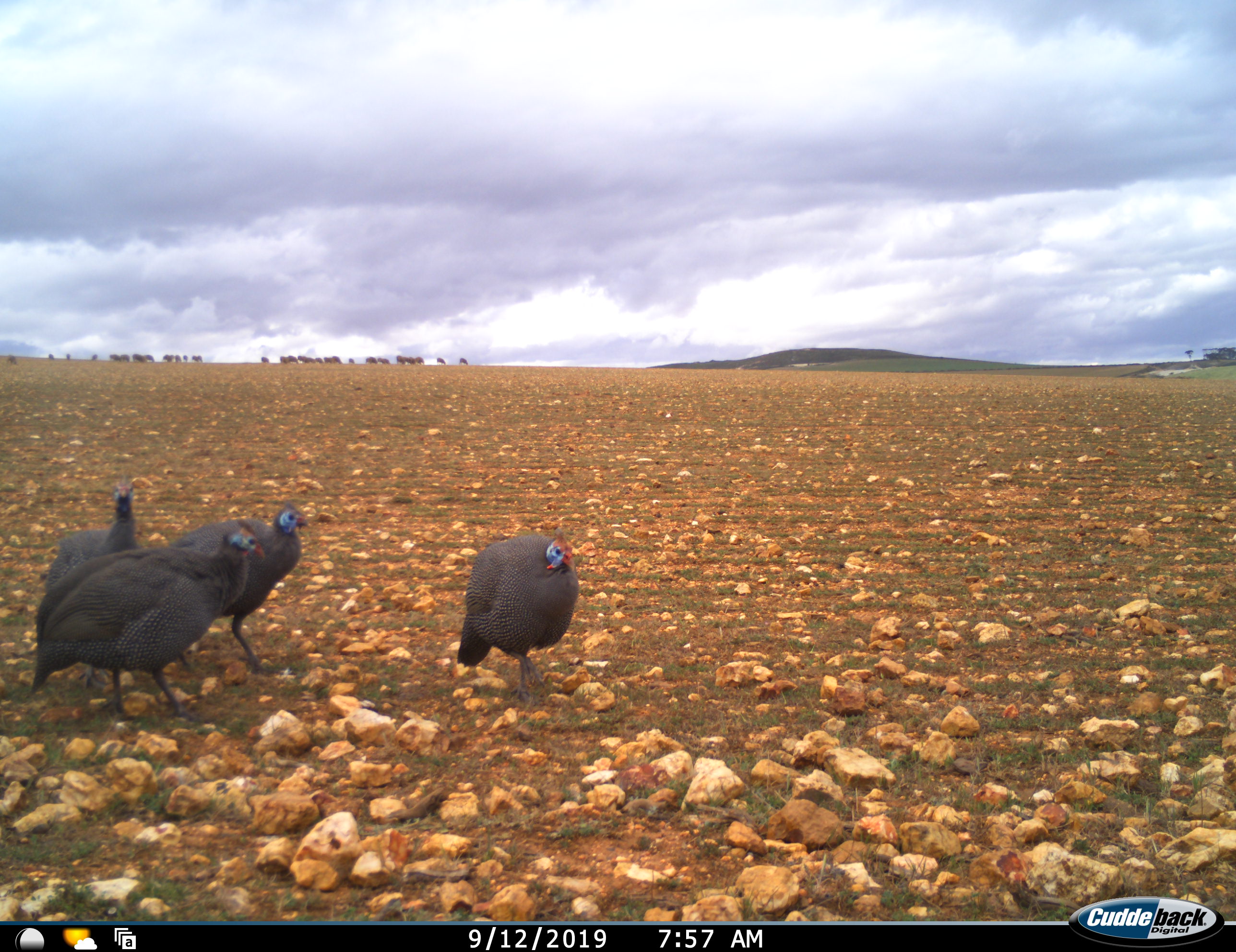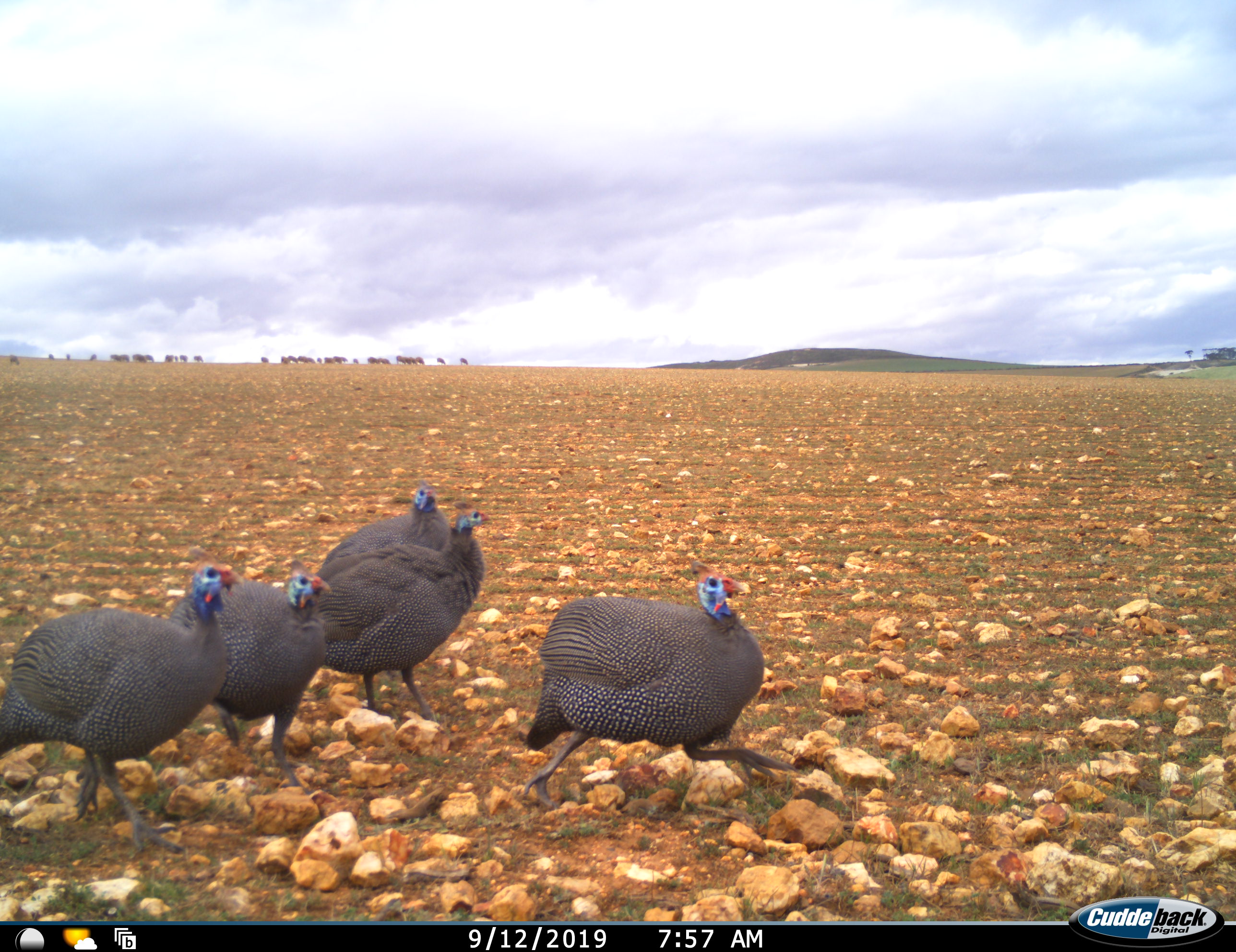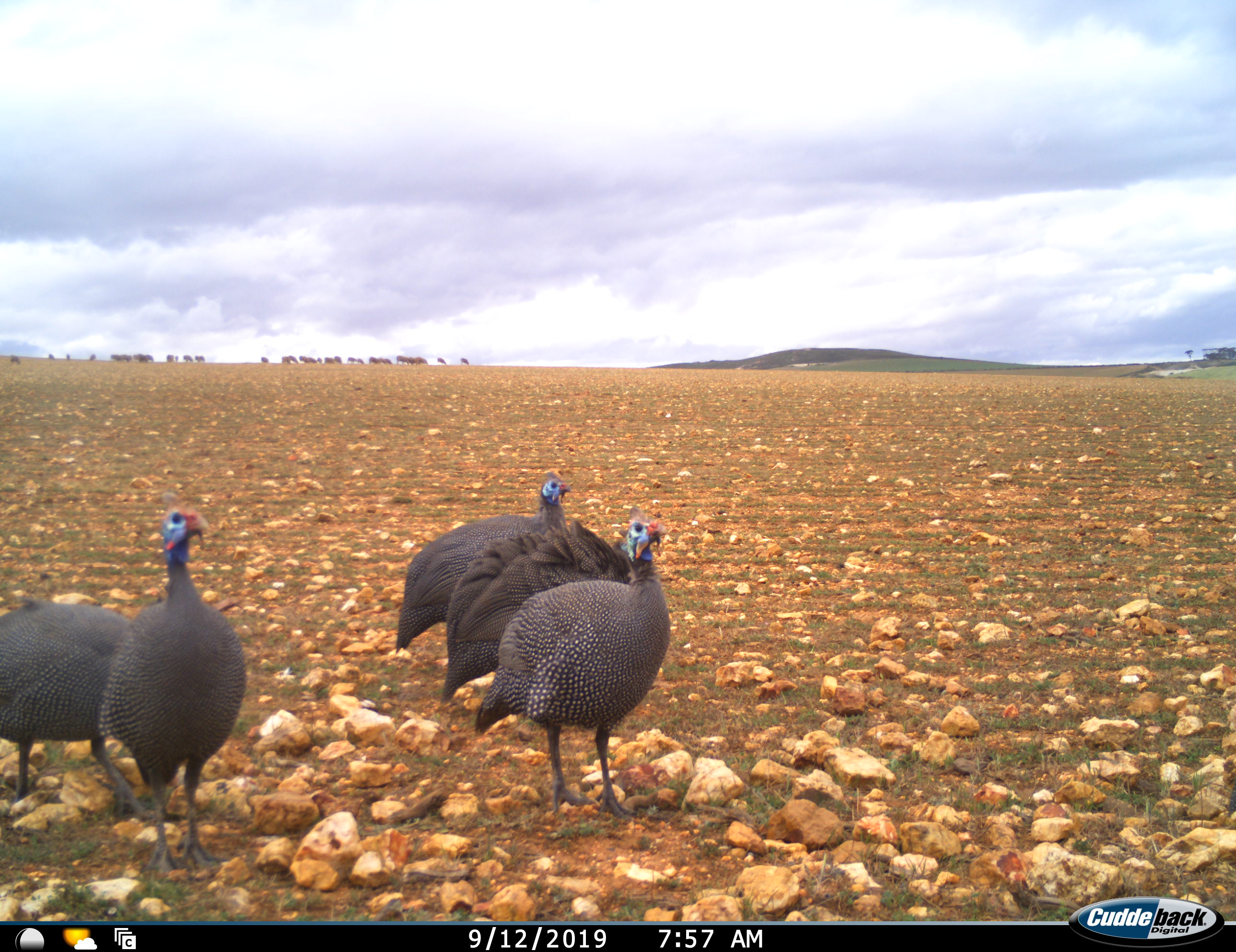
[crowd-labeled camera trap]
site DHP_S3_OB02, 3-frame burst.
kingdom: Animalia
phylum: Chordata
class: Aves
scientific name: Aves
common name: bird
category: birdother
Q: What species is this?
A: Birdother (bird) (Aves).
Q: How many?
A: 5.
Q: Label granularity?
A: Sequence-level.